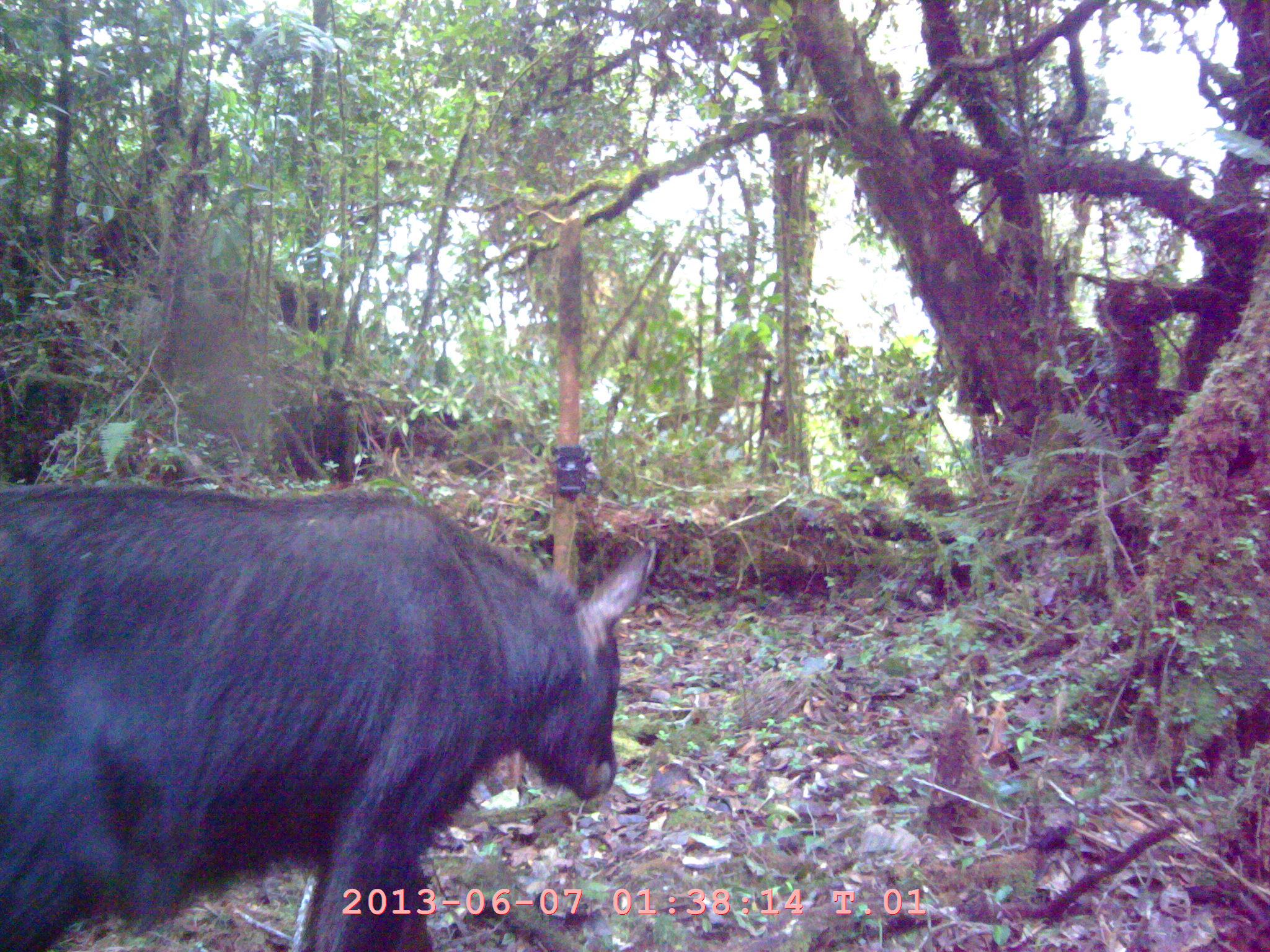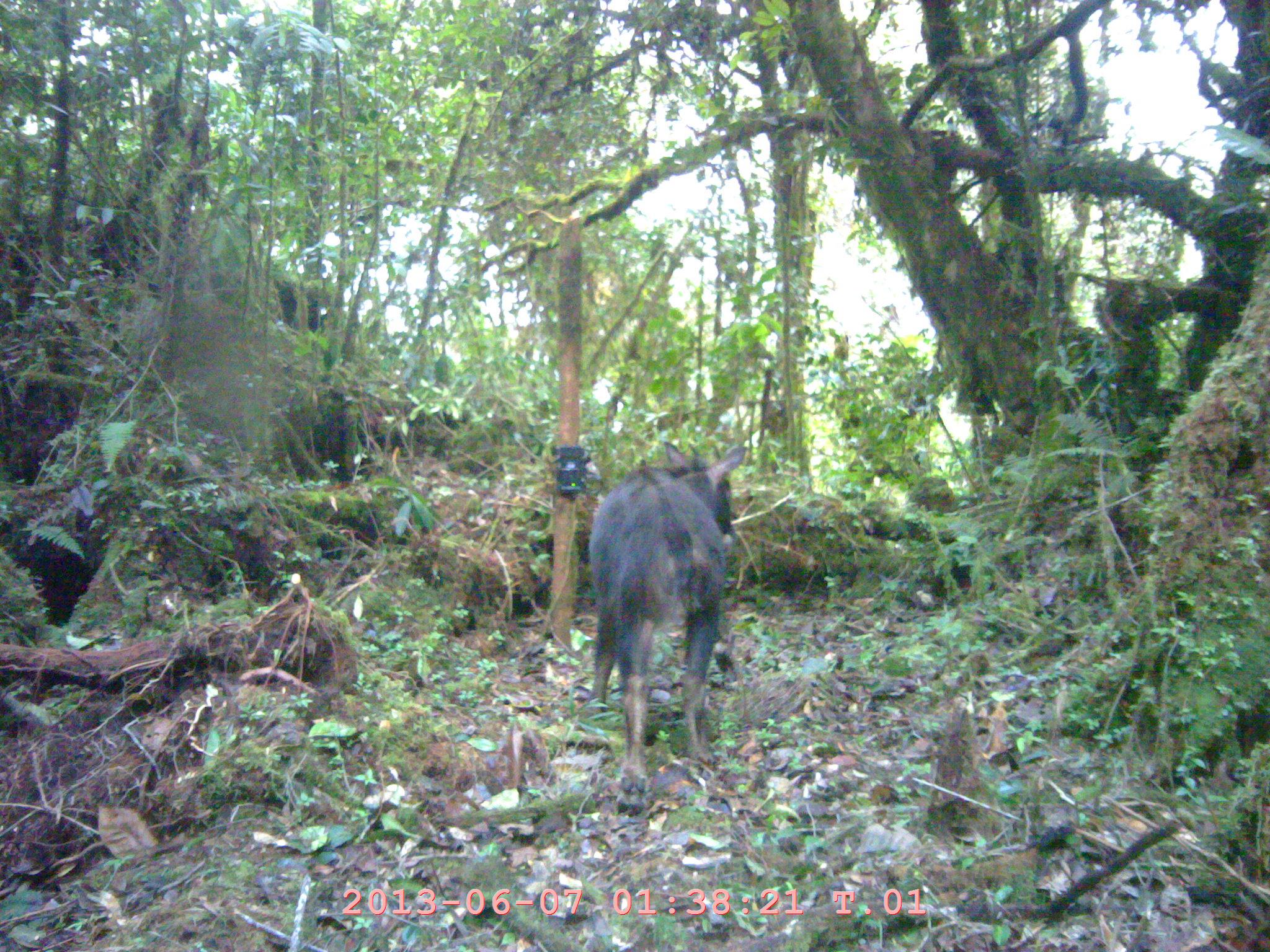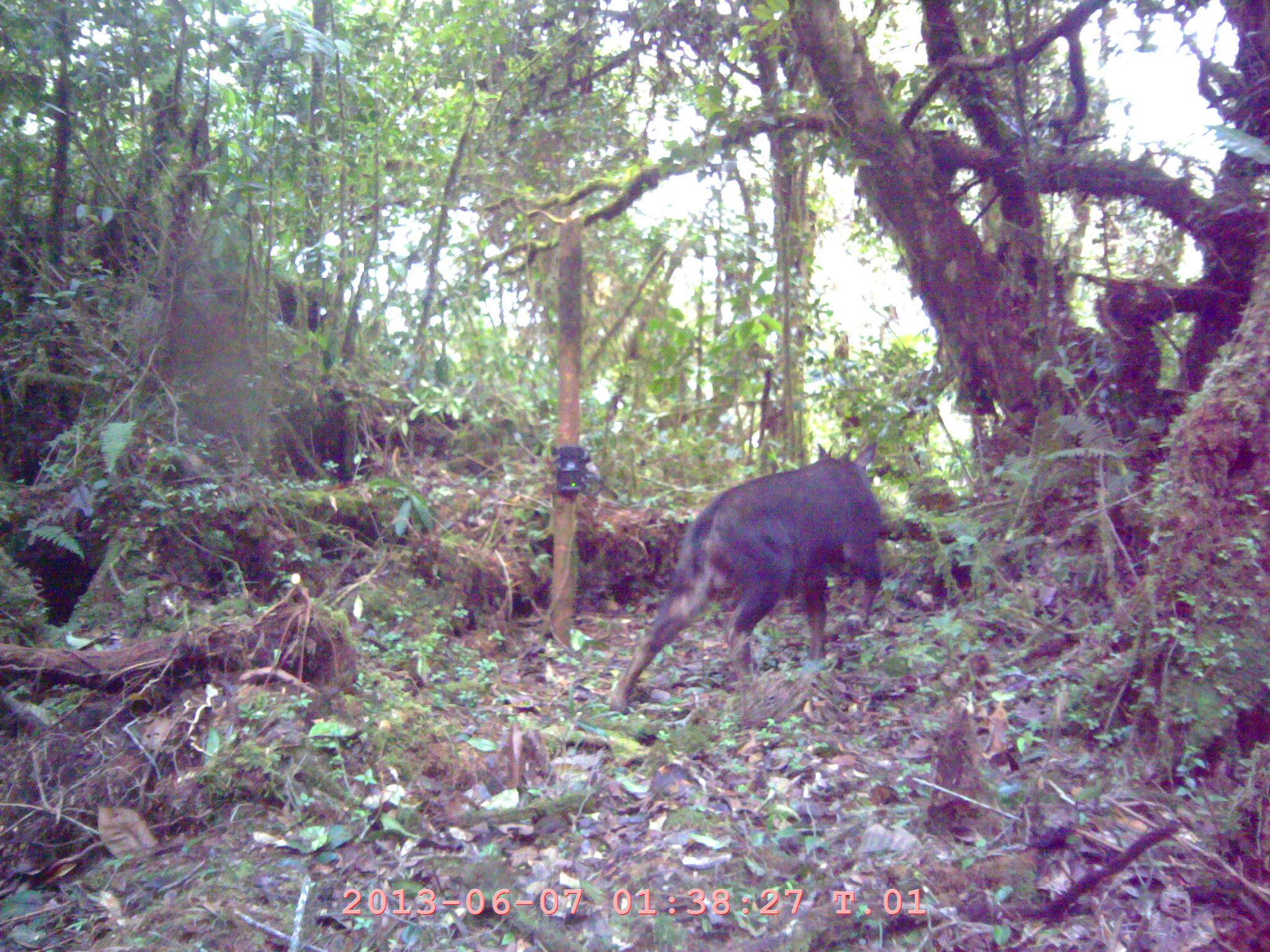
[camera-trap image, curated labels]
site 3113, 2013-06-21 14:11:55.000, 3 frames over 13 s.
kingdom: Animalia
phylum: Chordata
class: Mammalia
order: Artiodactyla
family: Bovidae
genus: Capricornis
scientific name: Capricornis sumatraensis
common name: southern serow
Capricornis sumatraensis (southern serow), count 1.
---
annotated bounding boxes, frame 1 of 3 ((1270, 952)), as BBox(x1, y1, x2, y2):
capricornis sumatraensis: BBox(0, 484, 651, 949)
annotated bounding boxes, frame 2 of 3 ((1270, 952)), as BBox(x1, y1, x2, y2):
capricornis sumatraensis: BBox(585, 444, 744, 808)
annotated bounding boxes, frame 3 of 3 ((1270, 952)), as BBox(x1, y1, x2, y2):
capricornis sumatraensis: BBox(602, 435, 889, 718)